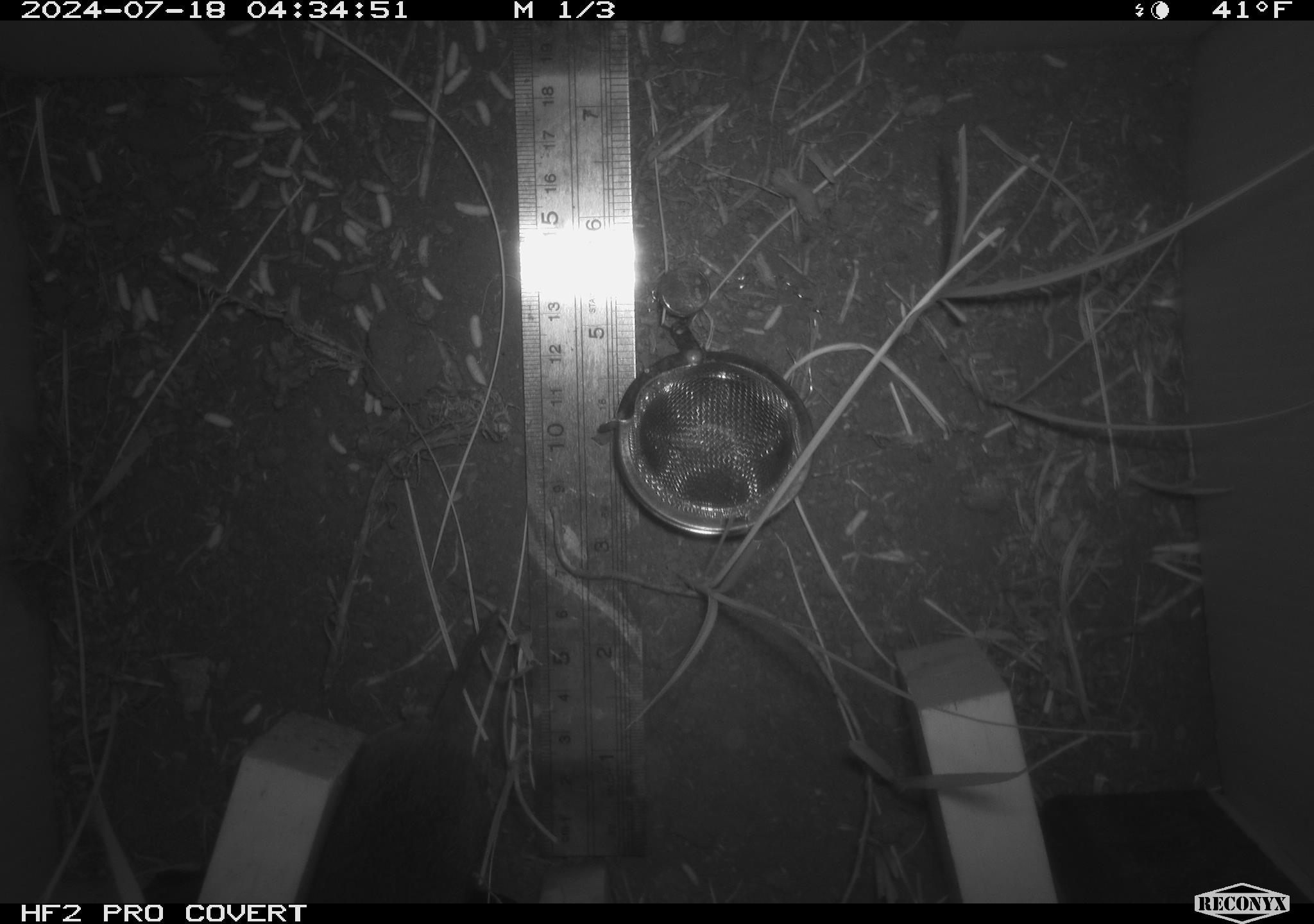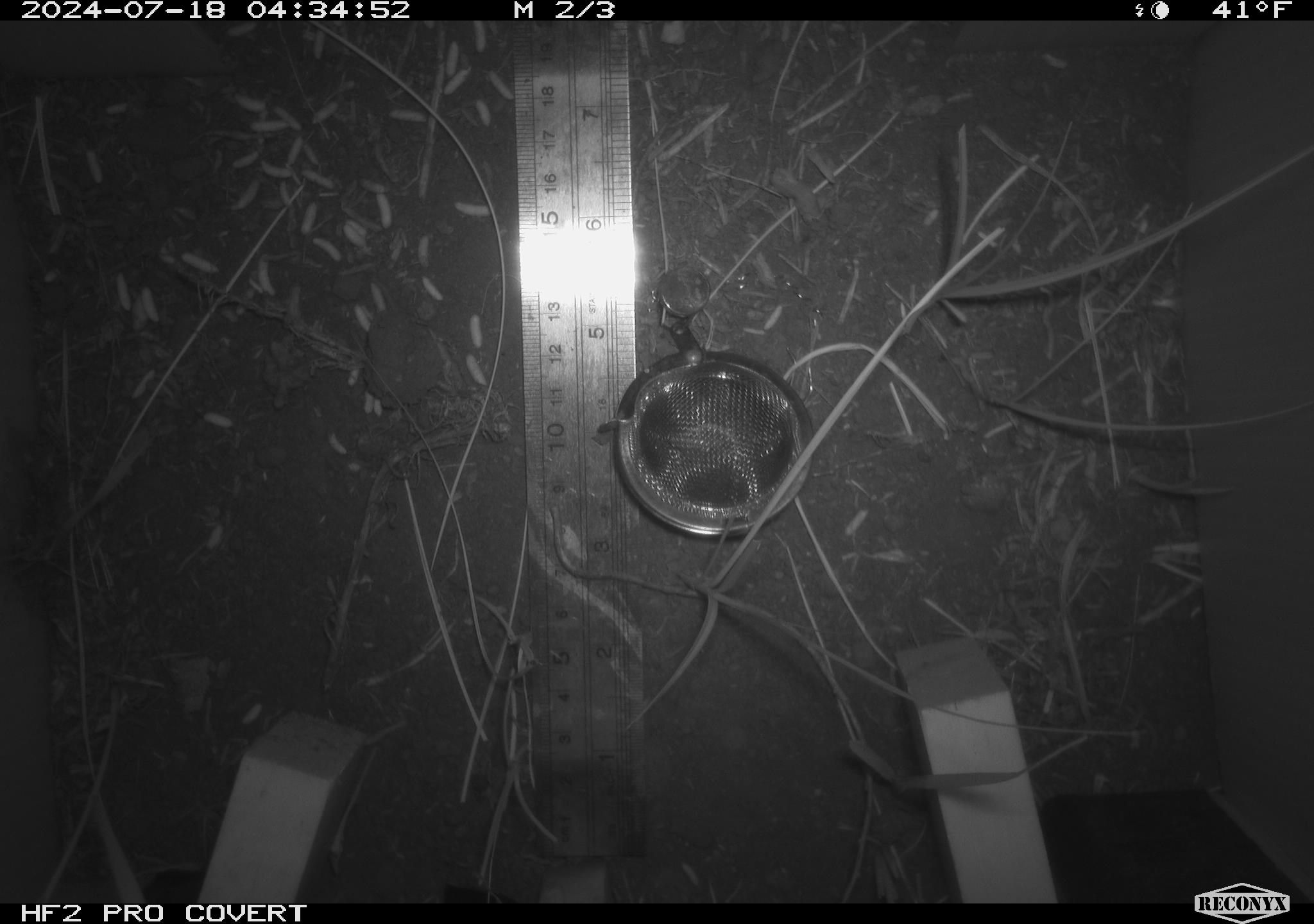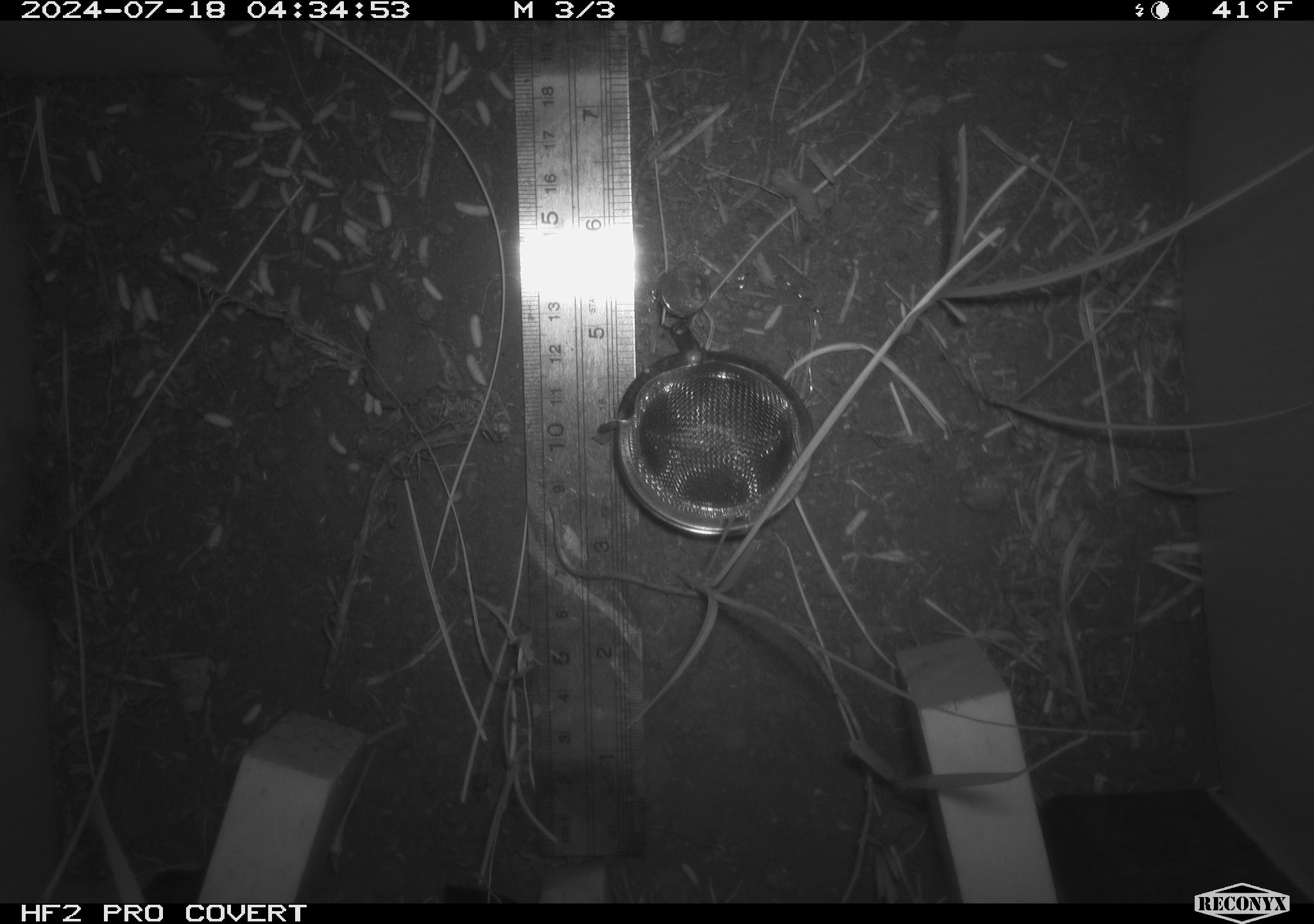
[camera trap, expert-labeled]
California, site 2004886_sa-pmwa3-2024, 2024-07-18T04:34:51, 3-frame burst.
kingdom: Animalia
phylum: Chordata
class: Mammalia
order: Rodentia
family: Cricetidae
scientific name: Arvicolinae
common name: voles, lemmings, and muskrats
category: arvicolinae subfamily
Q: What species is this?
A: Arvicolinae subfamily (voles, lemmings, and muskrats) (Arvicolinae).